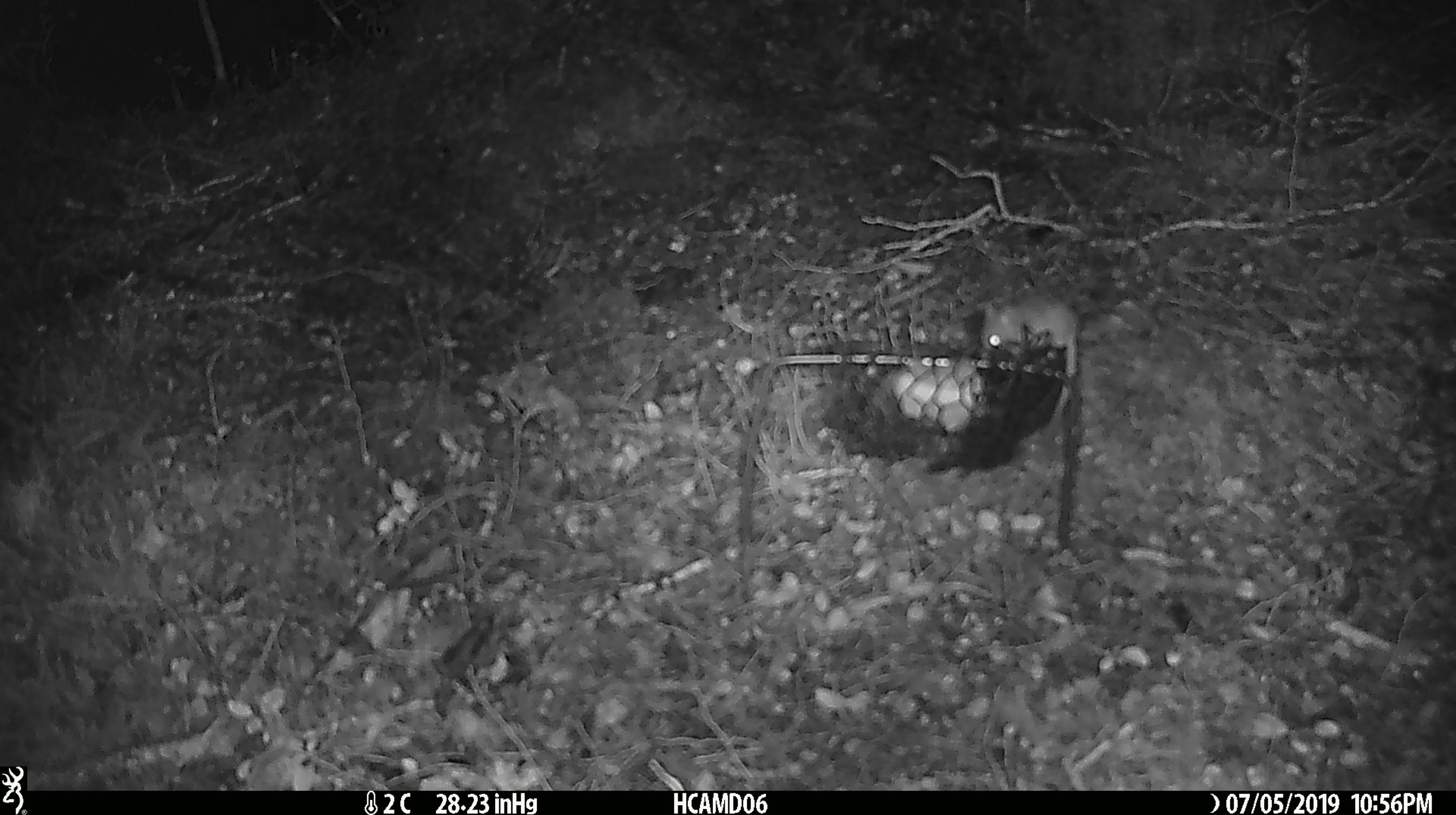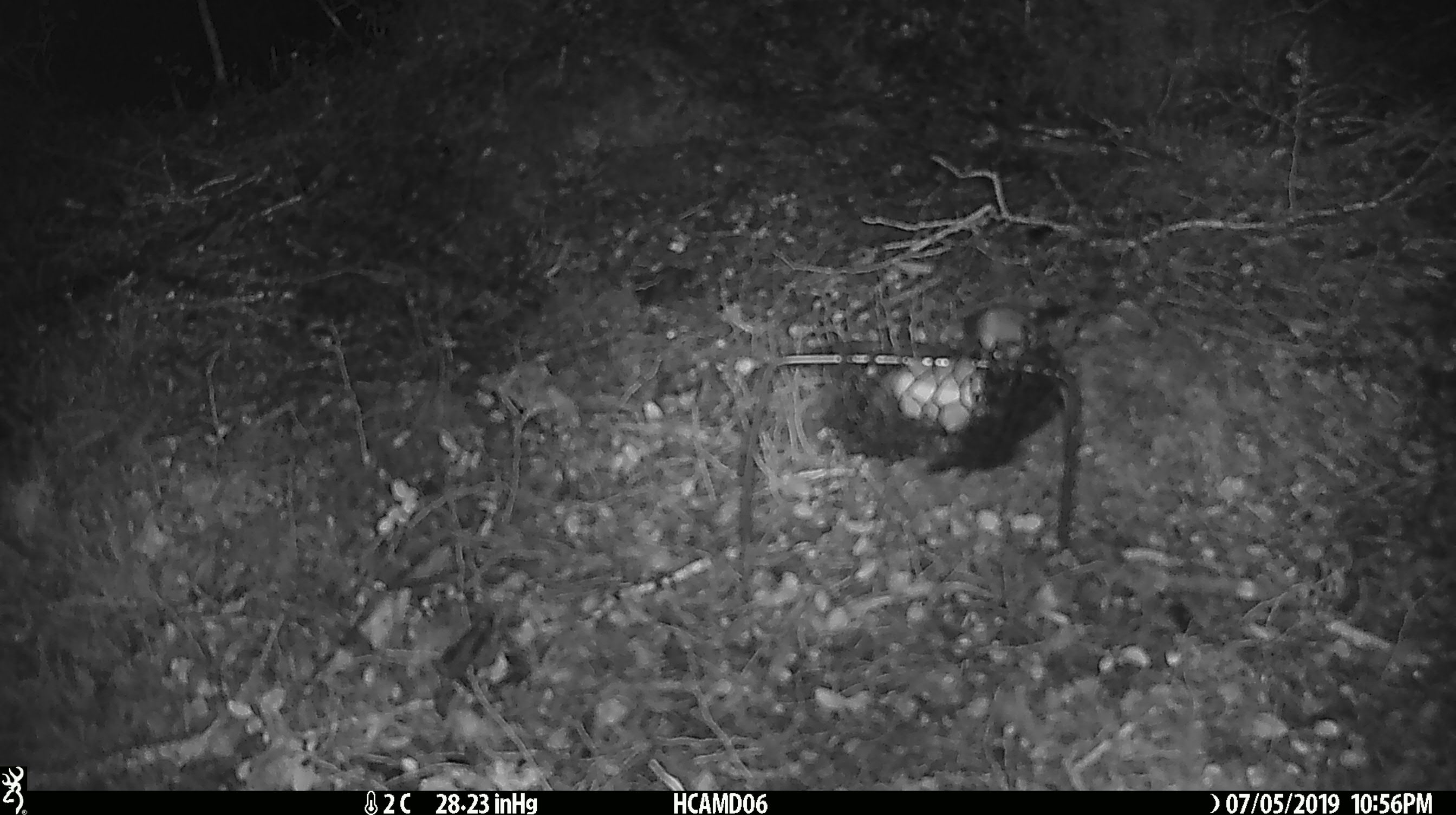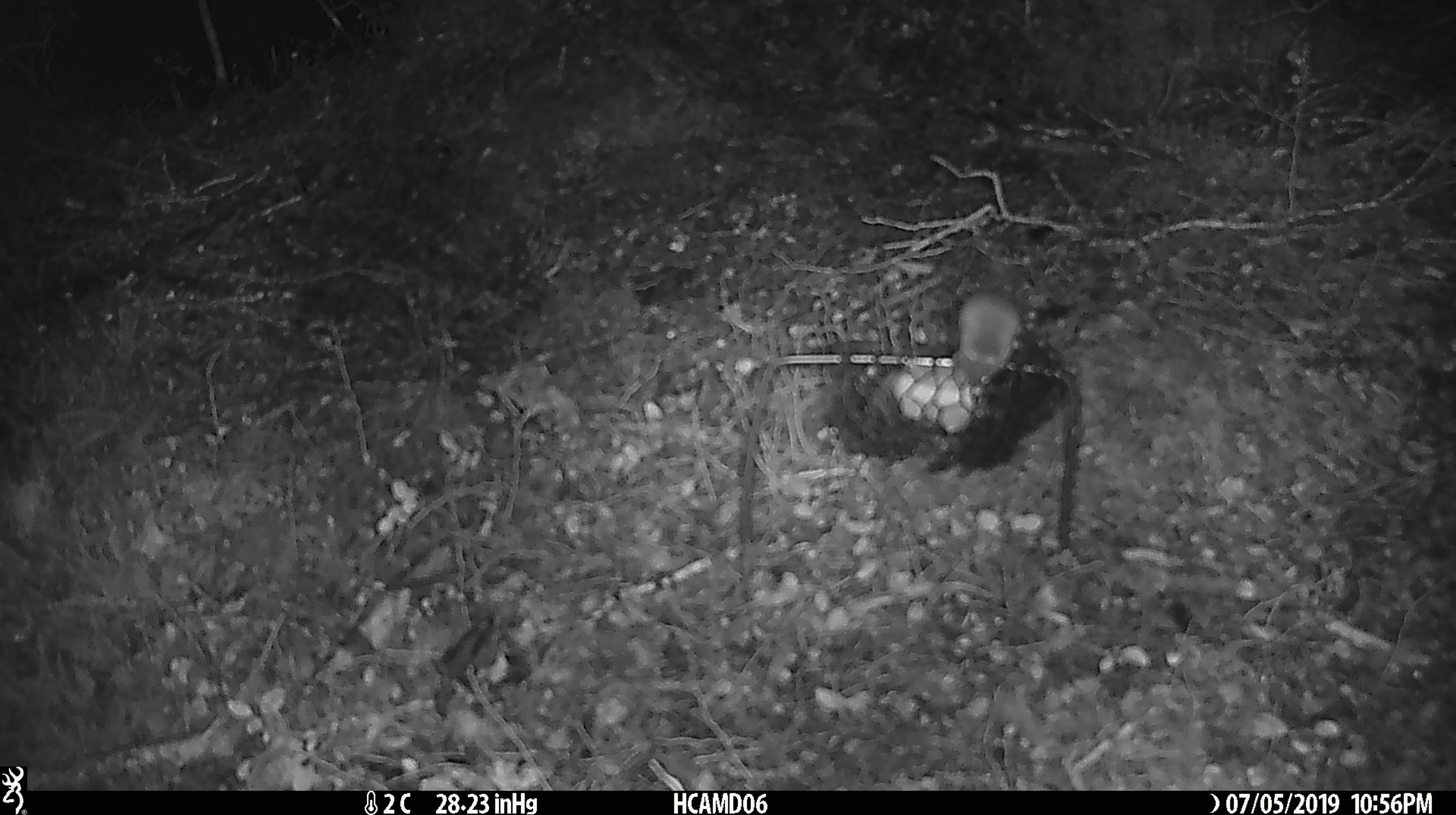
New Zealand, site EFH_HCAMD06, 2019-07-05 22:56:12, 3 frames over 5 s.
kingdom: Animalia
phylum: Chordata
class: Mammalia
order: Rodentia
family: Muridae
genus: Mus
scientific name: Mus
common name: mouse